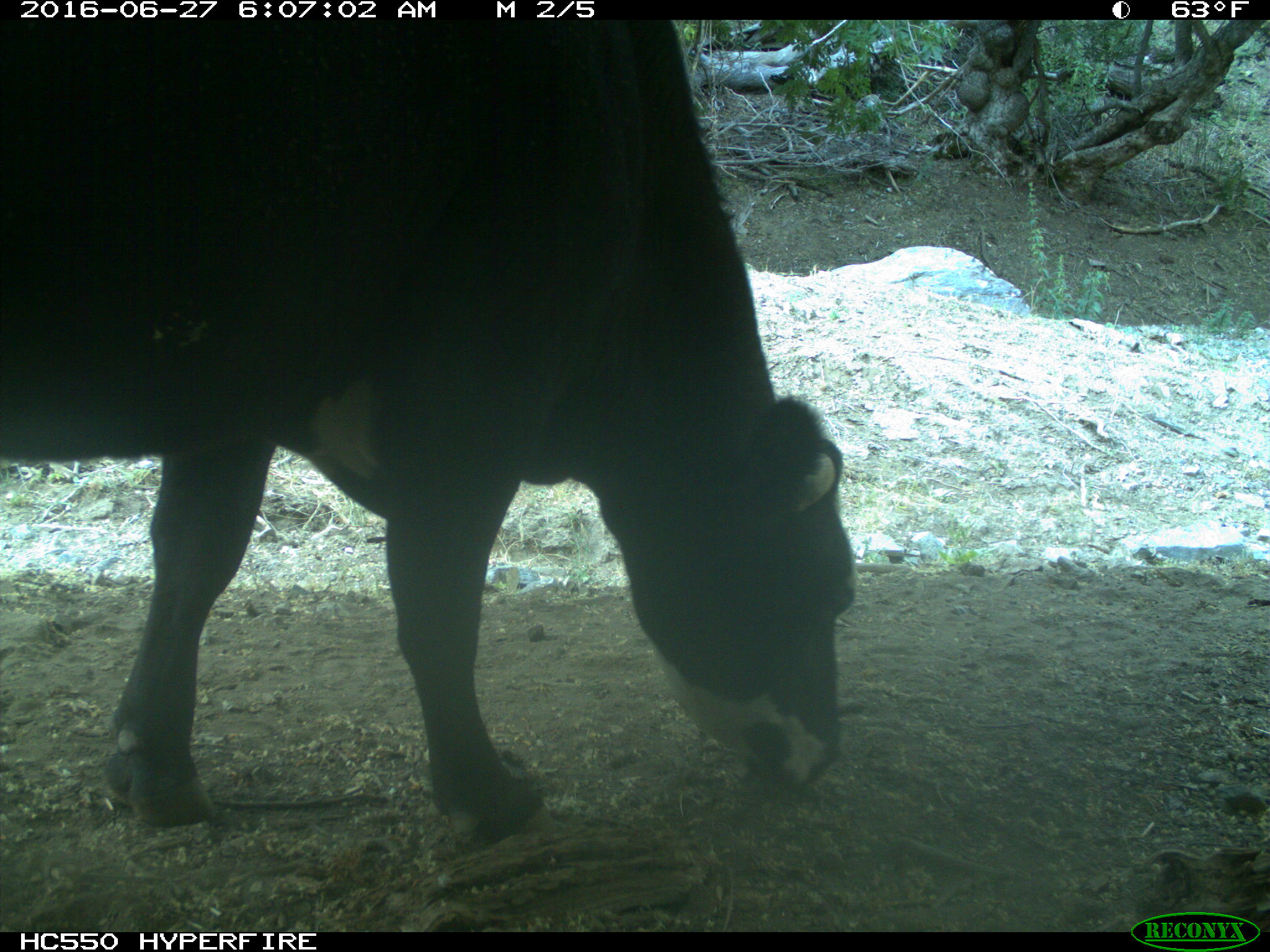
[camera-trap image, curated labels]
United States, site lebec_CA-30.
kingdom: Animalia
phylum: Chordata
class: Mammalia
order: Artiodactyla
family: Bovidae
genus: Bos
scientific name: Bos taurus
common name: domestic cow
Bos taurus (domestic cow).